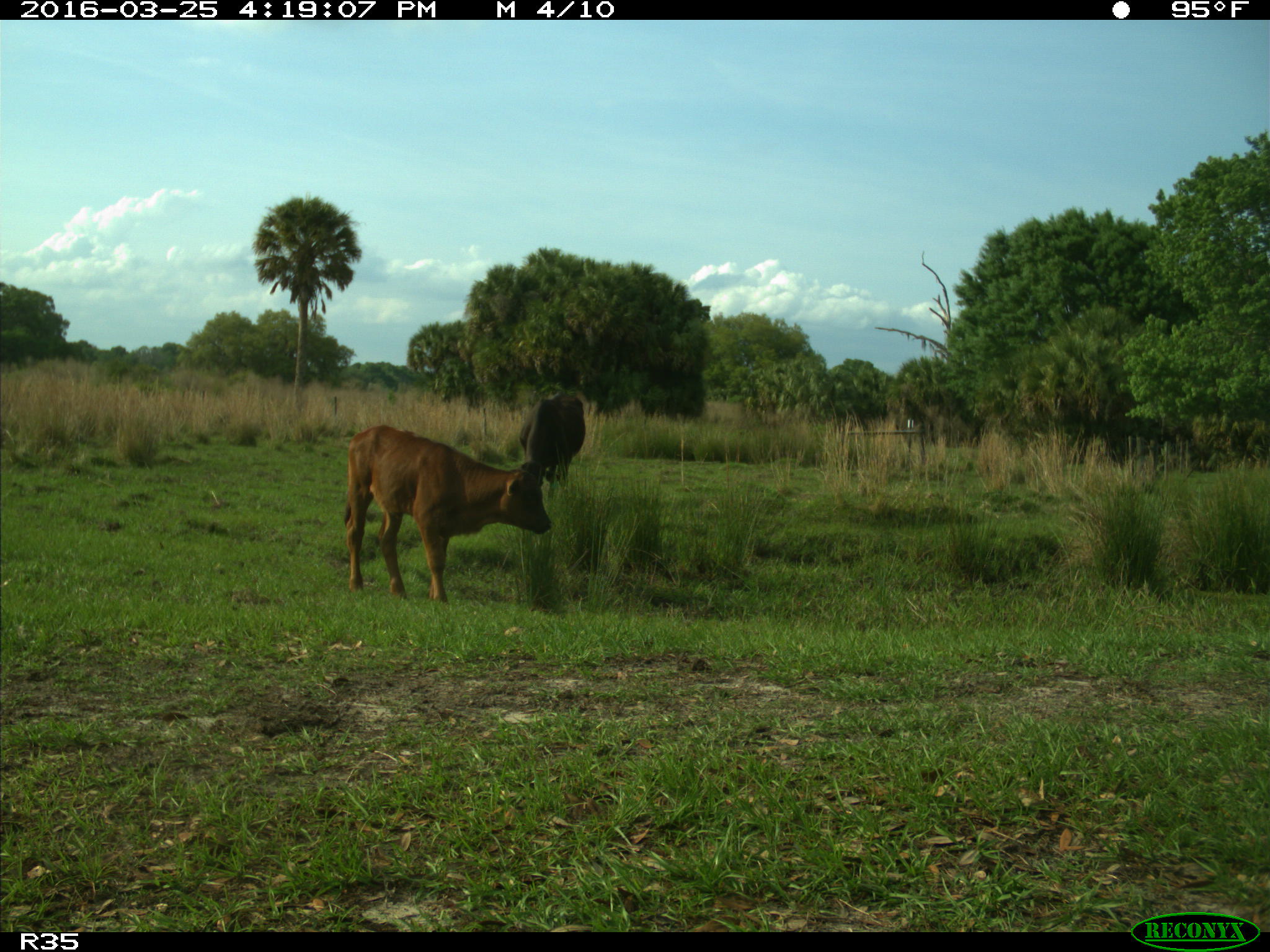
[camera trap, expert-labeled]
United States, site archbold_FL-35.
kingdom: Animalia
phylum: Chordata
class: Mammalia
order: Artiodactyla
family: Bovidae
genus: Bos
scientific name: Bos taurus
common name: domestic cow